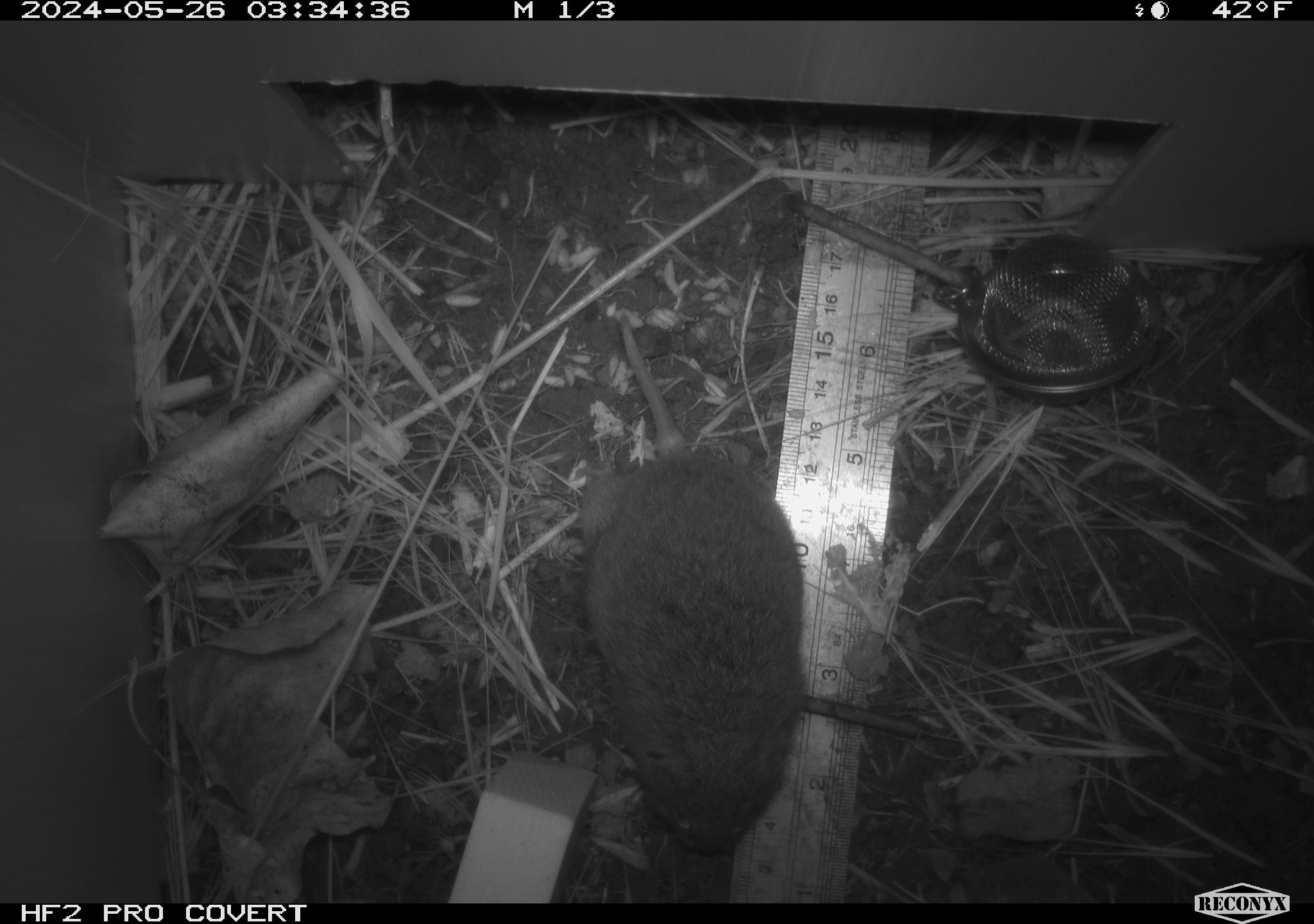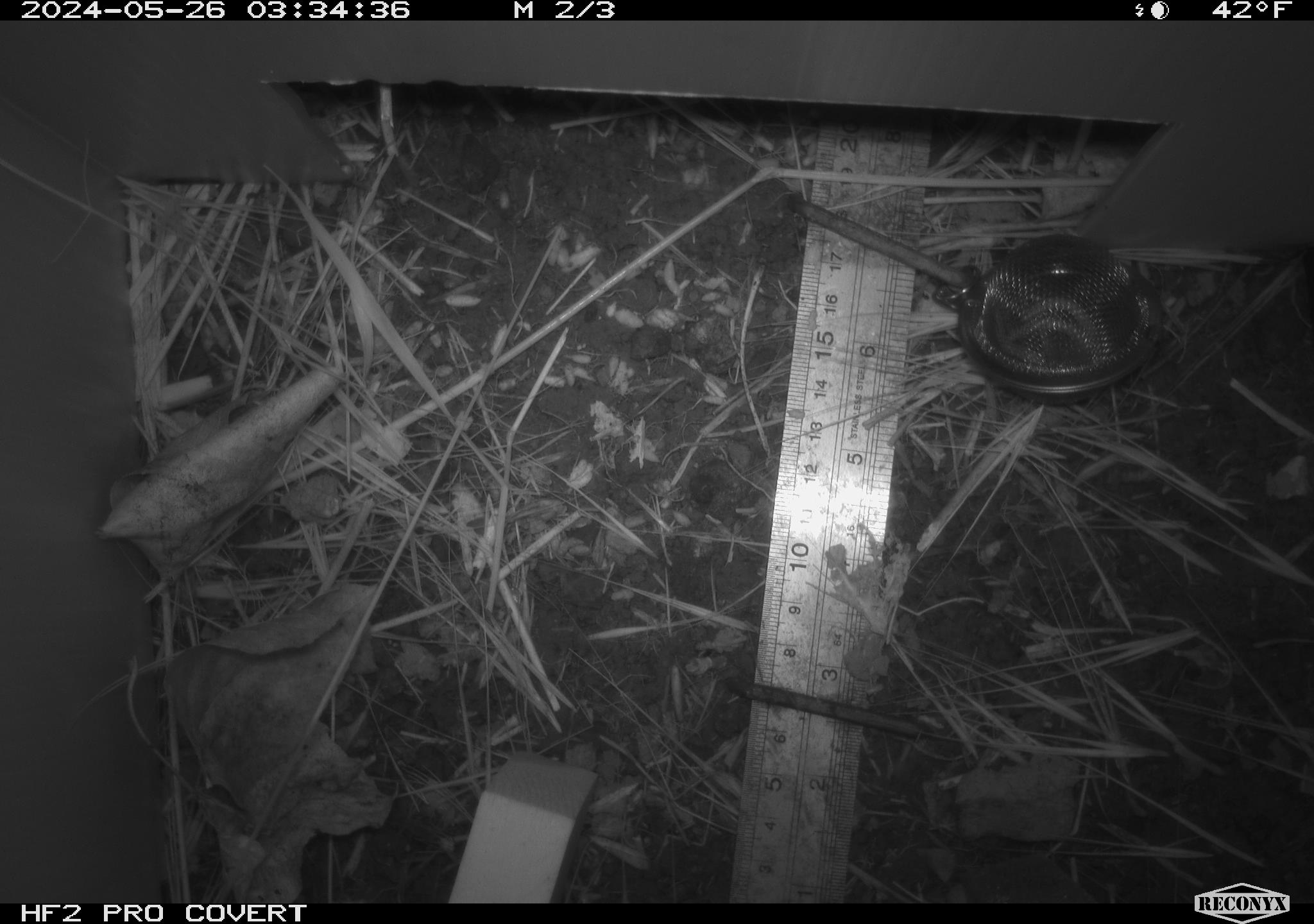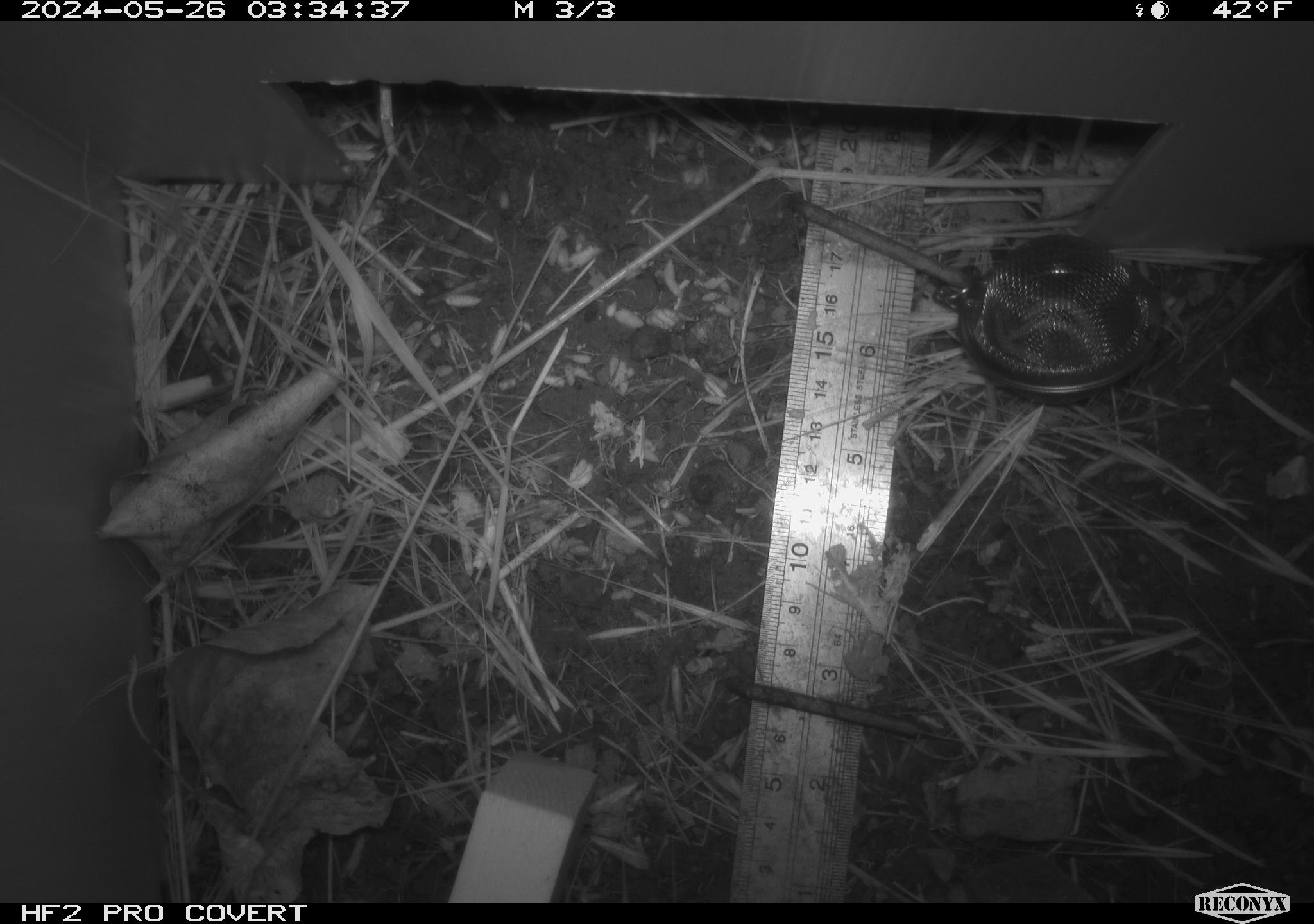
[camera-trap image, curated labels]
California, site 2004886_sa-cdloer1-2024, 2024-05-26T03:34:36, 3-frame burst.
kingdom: Animalia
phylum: Chordata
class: Mammalia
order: Rodentia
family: Cricetidae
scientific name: Arvicolinae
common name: voles, lemmings, and muskrats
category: arvicolinae subfamily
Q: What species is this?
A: Arvicolinae subfamily (voles, lemmings, and muskrats) (Arvicolinae).